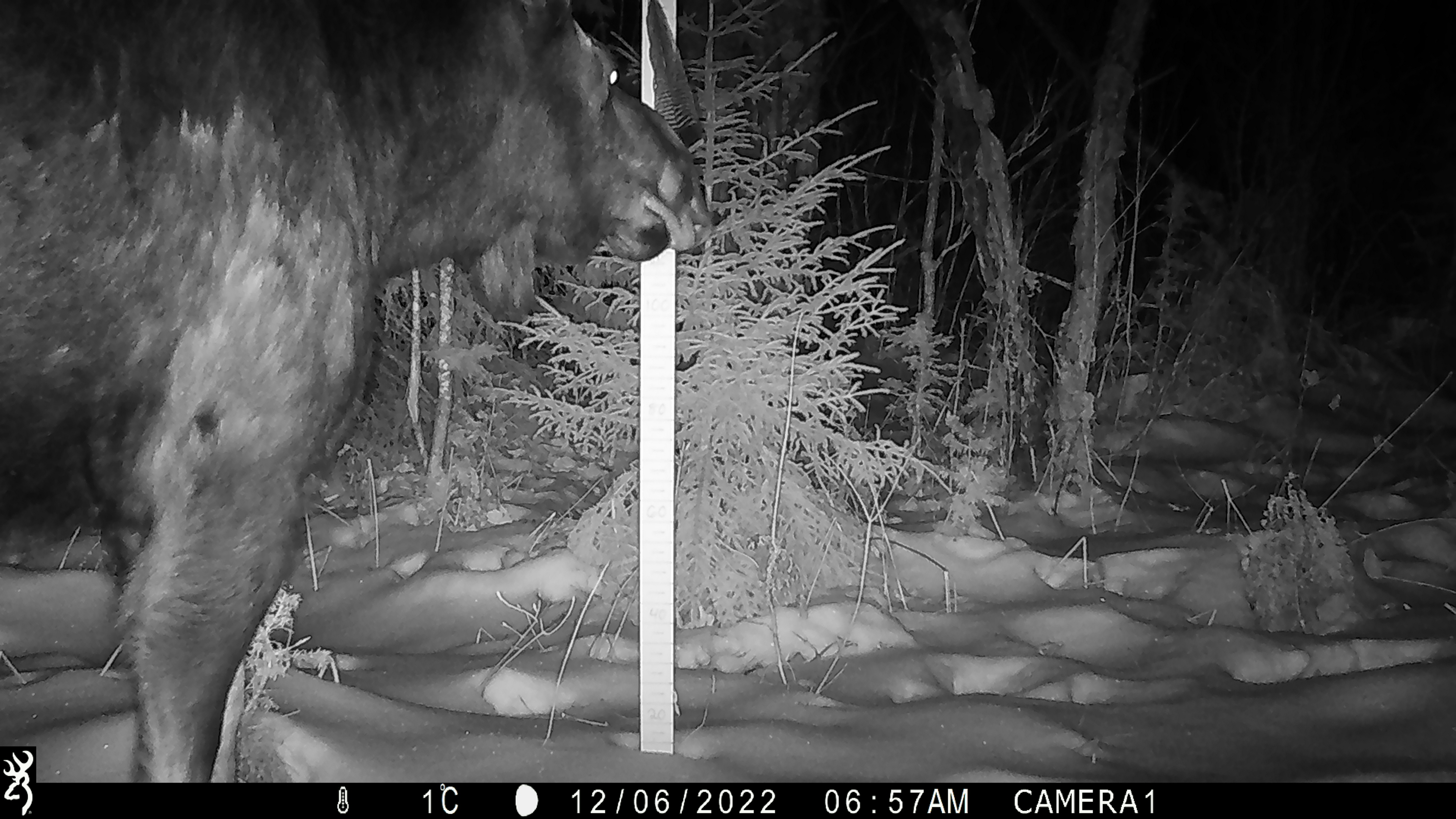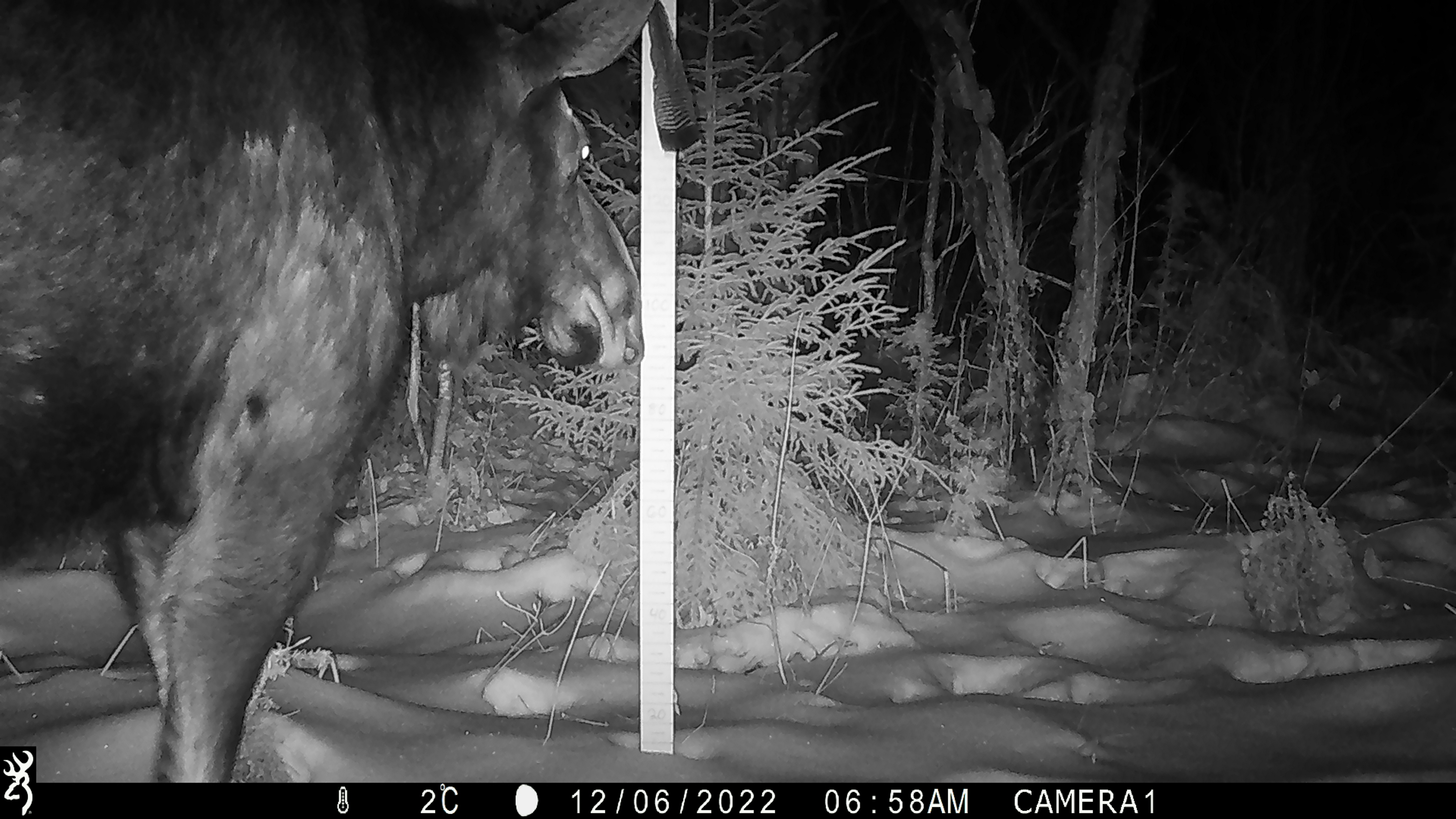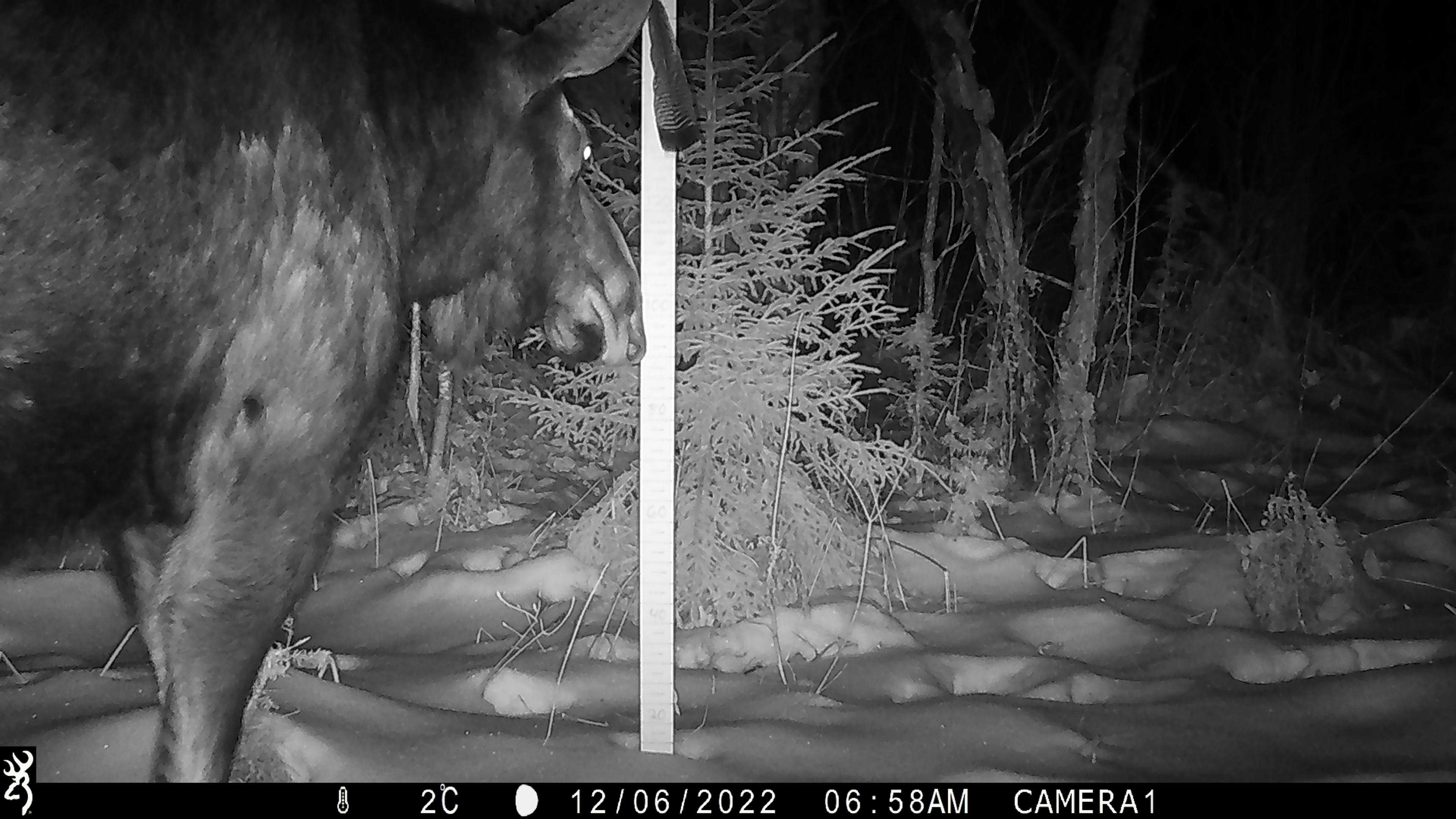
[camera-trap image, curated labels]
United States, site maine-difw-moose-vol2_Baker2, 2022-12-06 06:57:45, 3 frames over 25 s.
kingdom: Animalia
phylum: Chordata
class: Mammalia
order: Artiodactyla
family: Cervidae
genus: Alces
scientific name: Alces alces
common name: moose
Moose (Alces alces).